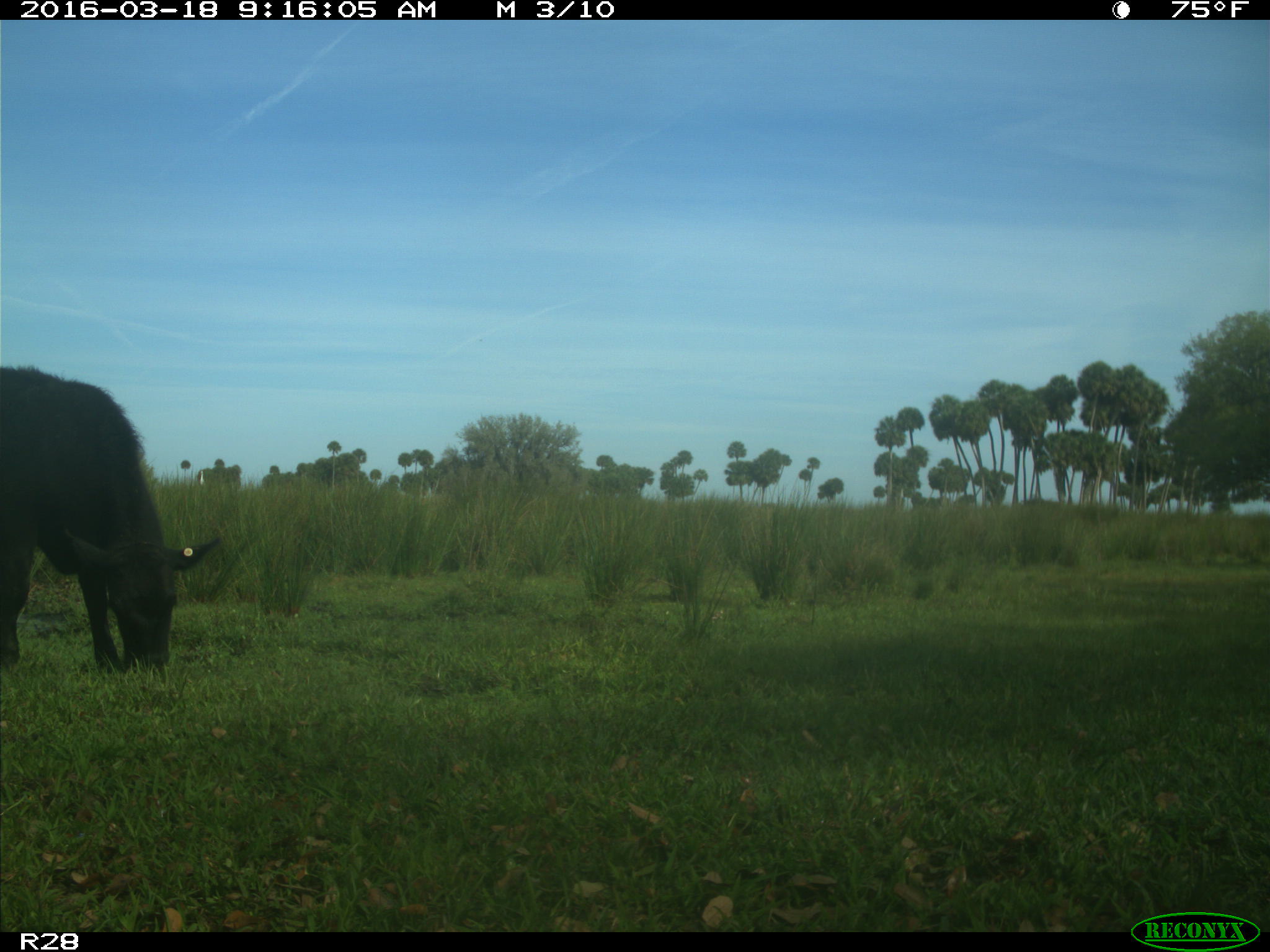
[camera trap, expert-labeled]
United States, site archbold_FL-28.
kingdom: Animalia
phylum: Chordata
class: Mammalia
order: Artiodactyla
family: Bovidae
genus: Bos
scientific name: Bos taurus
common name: domestic cow